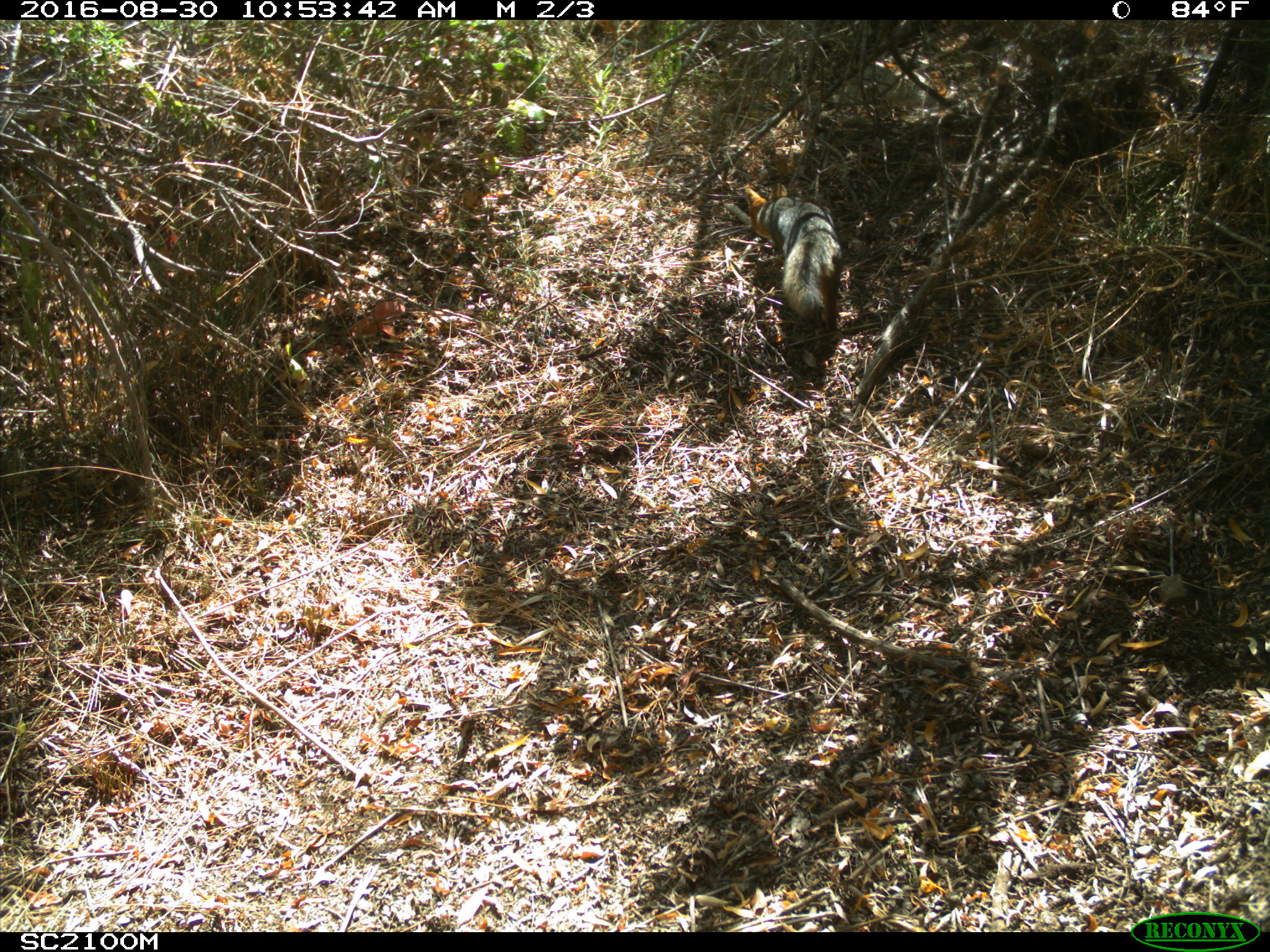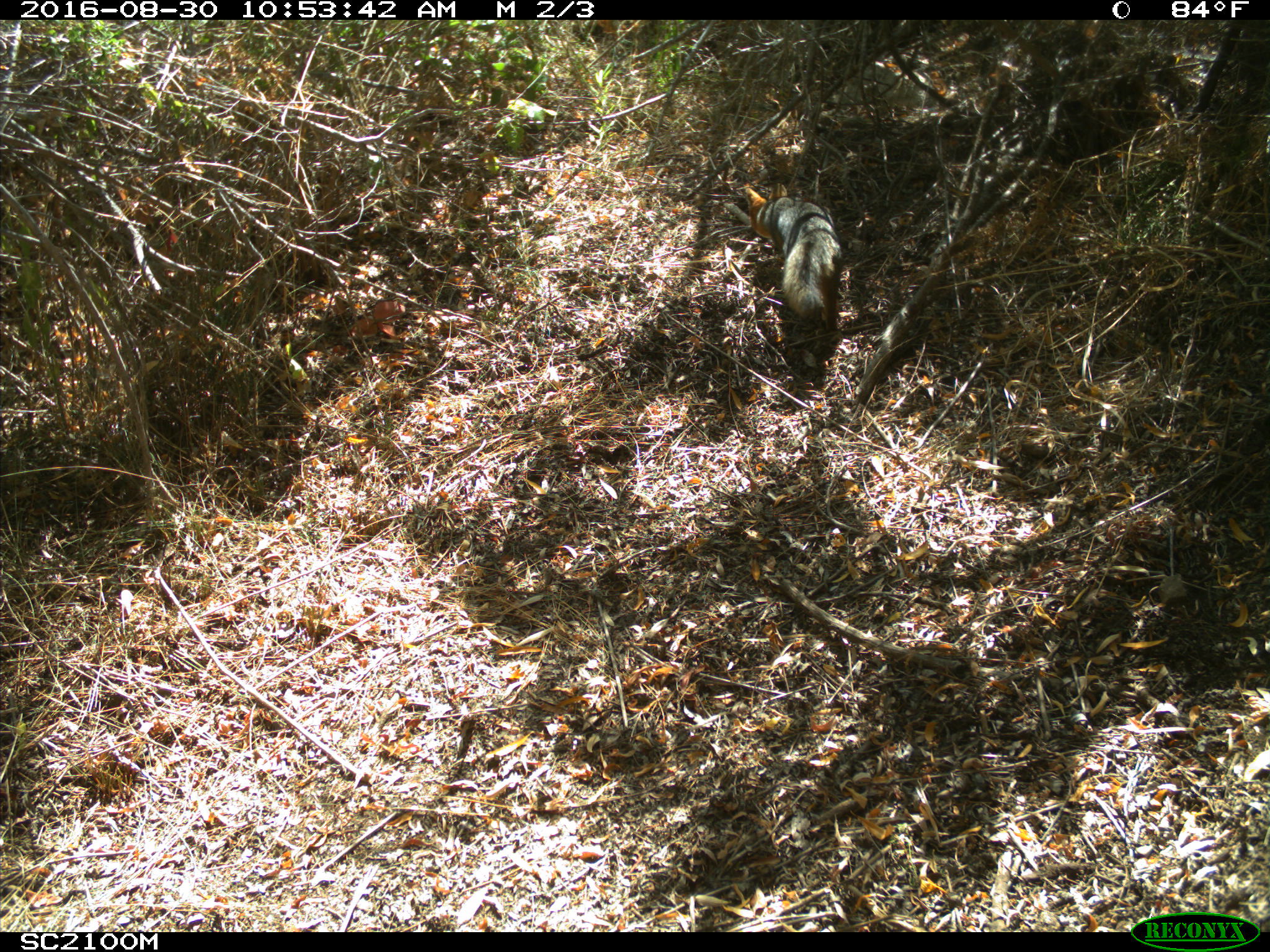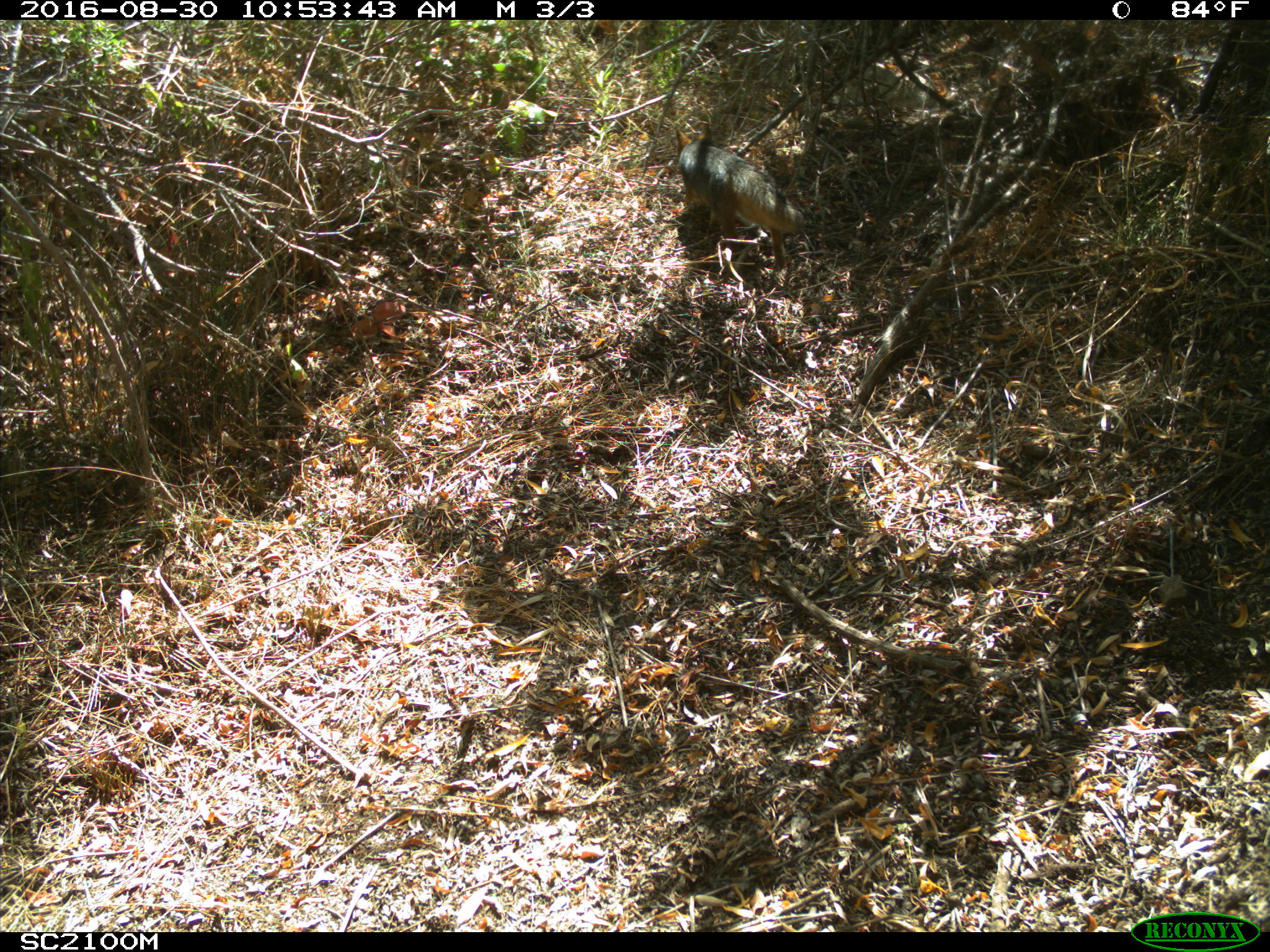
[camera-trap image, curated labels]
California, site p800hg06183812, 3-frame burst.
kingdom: Animalia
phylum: Chordata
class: Mammalia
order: Carnivora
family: Canidae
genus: Urocyon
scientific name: Urocyon littoralis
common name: island fox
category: fox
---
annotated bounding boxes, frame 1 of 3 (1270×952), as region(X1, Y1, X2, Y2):
fox: region(744, 183, 845, 330)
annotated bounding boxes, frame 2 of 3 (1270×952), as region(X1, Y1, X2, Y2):
fox: region(745, 182, 842, 320)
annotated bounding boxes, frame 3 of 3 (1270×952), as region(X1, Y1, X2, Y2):
fox: region(675, 123, 804, 262)